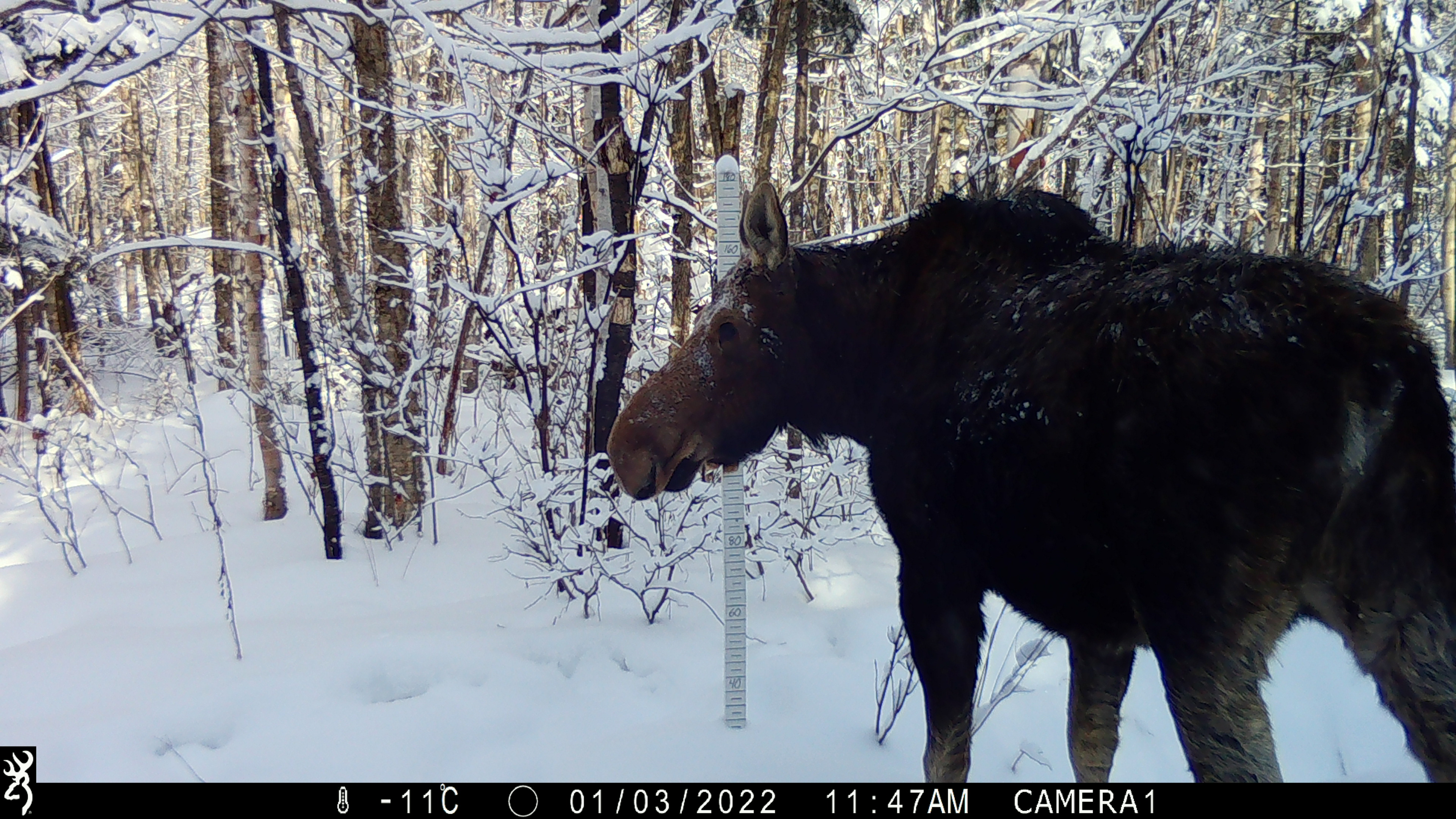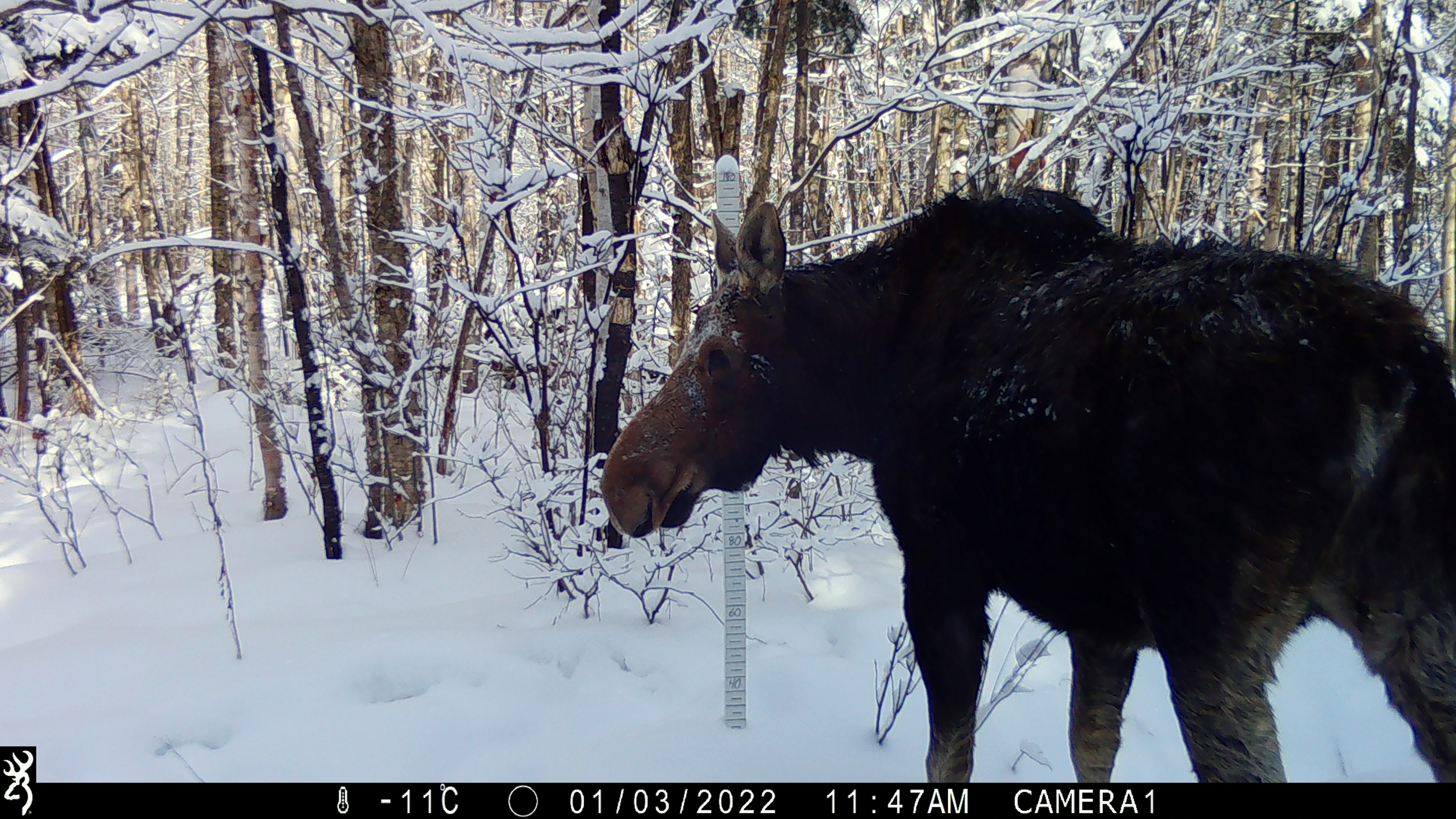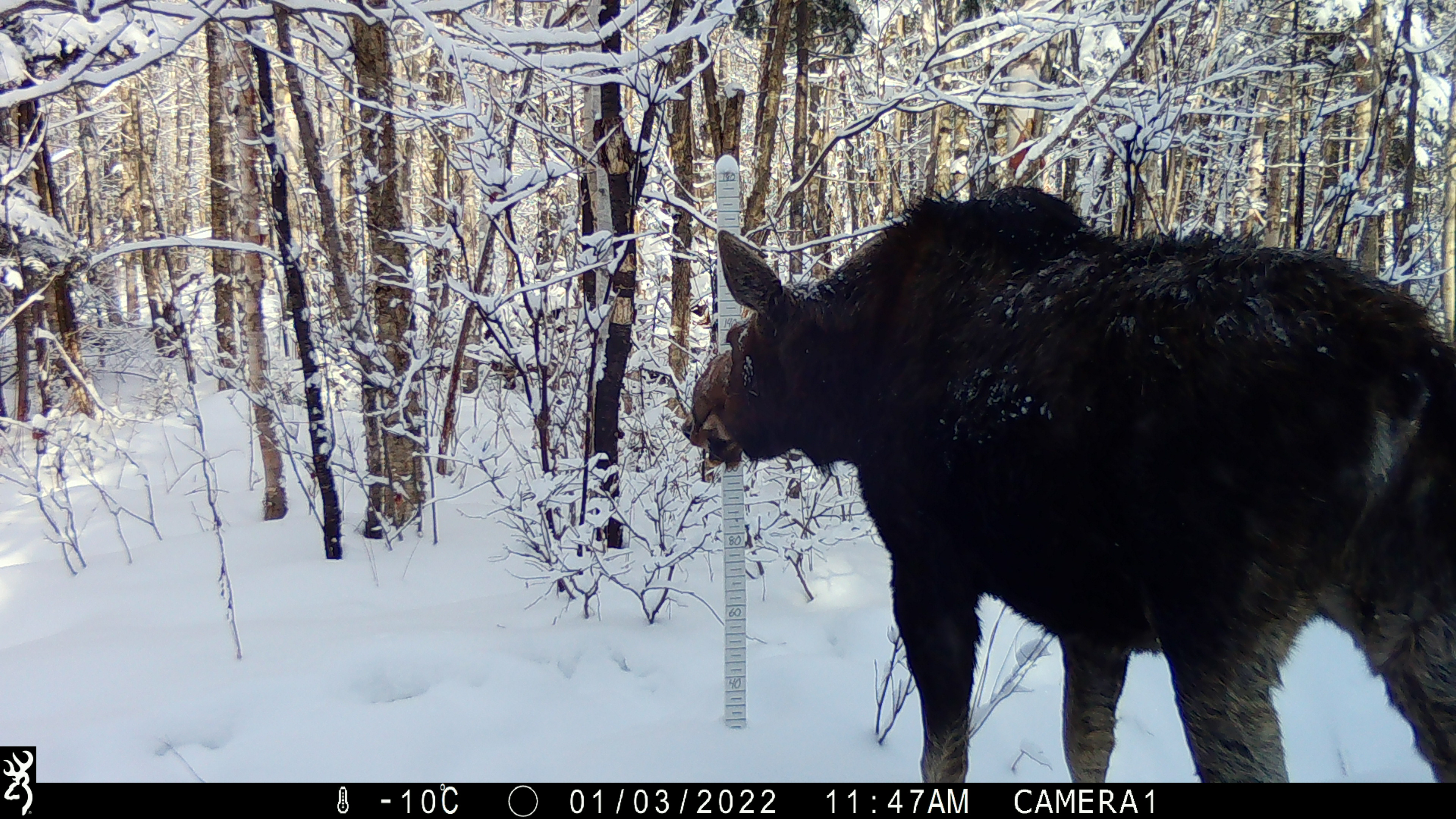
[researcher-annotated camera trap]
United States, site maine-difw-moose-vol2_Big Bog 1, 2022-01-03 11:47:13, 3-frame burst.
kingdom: Animalia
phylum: Chordata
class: Mammalia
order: Artiodactyla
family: Cervidae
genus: Alces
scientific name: Alces alces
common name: moose